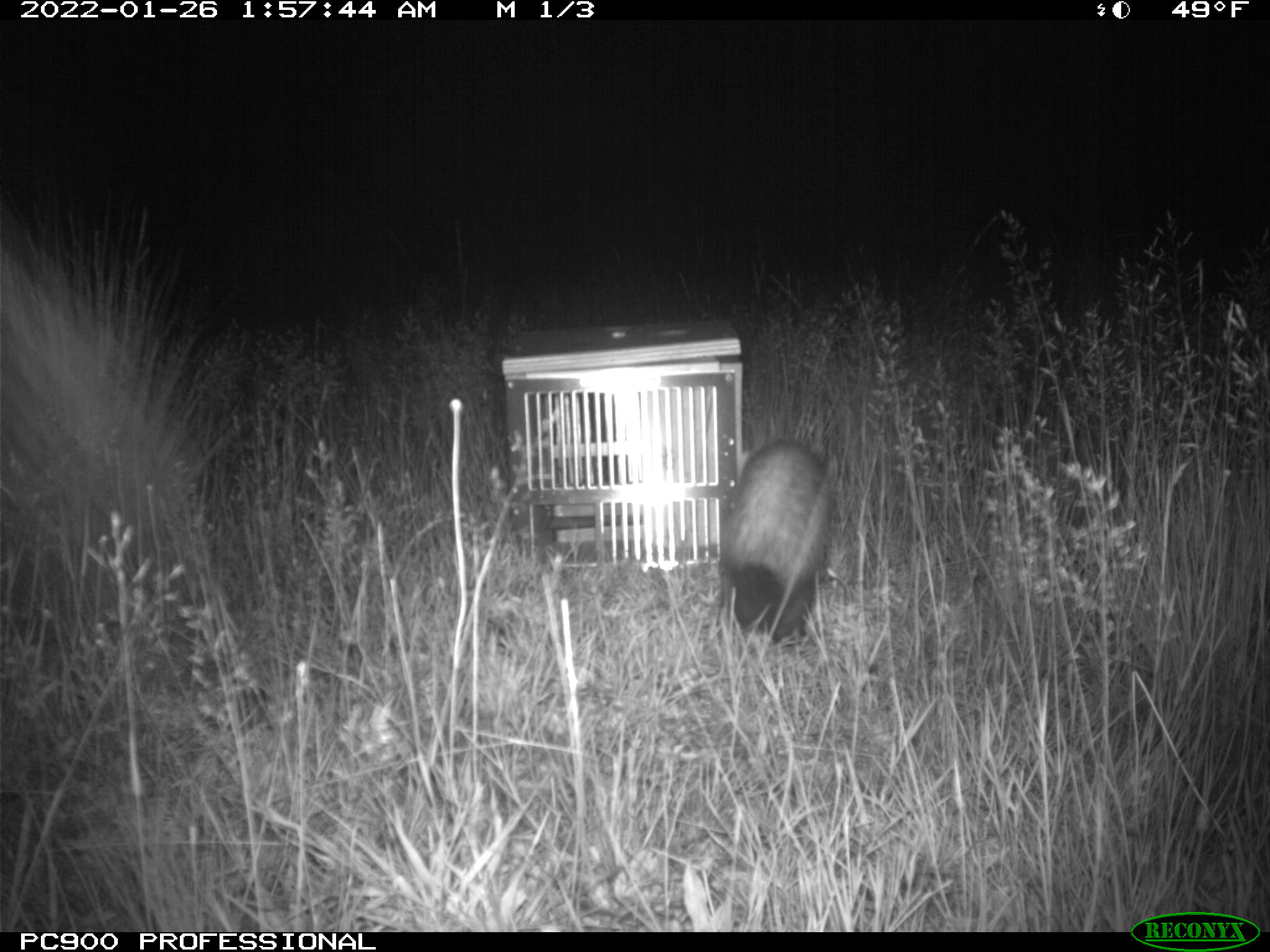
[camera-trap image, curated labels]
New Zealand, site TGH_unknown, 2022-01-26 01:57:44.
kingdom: Animalia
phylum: Chordata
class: Mammalia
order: Carnivora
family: Mustelidae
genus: Mustela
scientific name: Mustela furo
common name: ferret